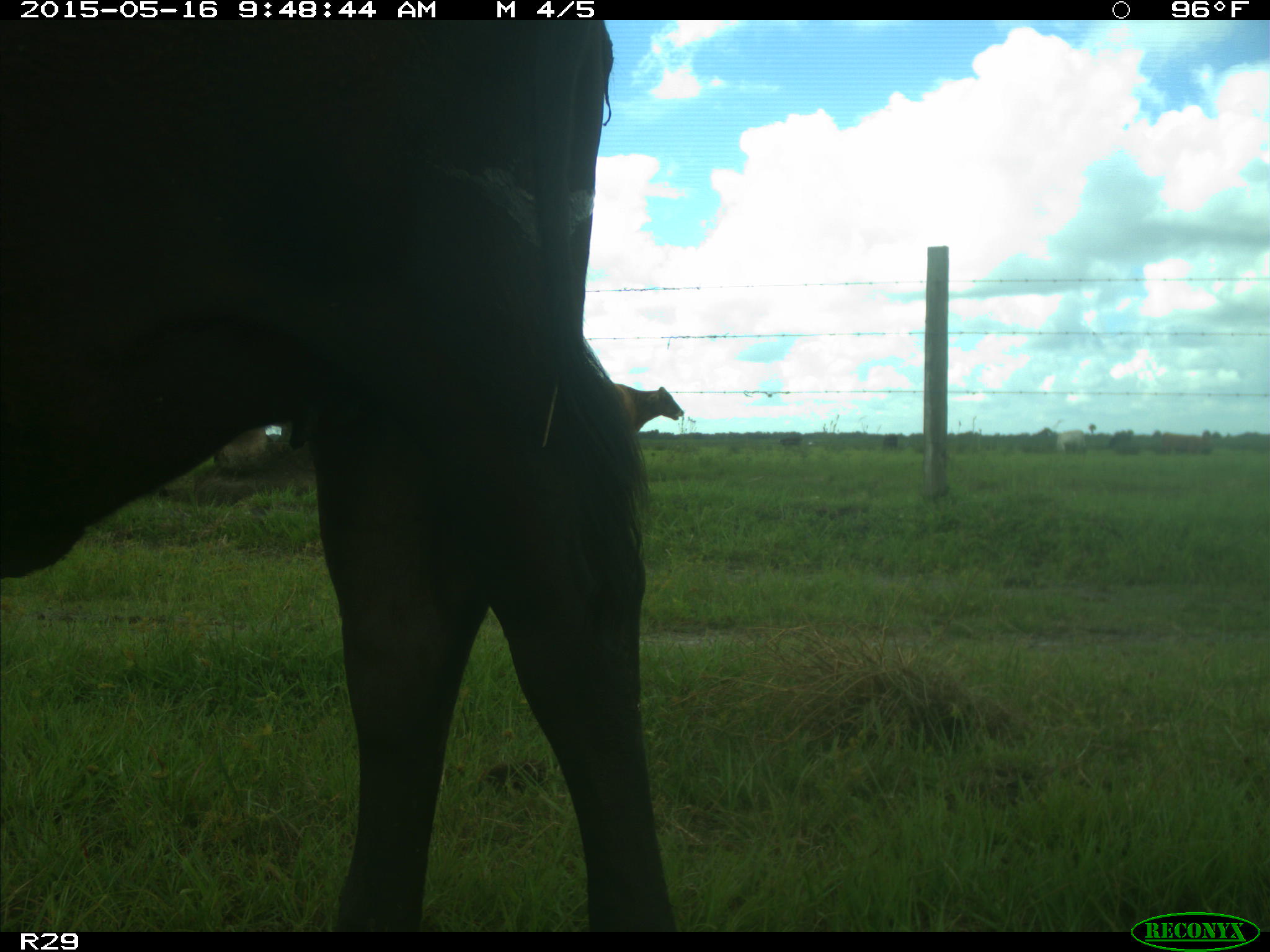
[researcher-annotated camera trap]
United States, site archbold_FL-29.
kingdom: Animalia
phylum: Chordata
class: Mammalia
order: Artiodactyla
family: Bovidae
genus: Bos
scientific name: Bos taurus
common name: domestic cow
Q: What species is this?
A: Bos taurus (domestic cow).